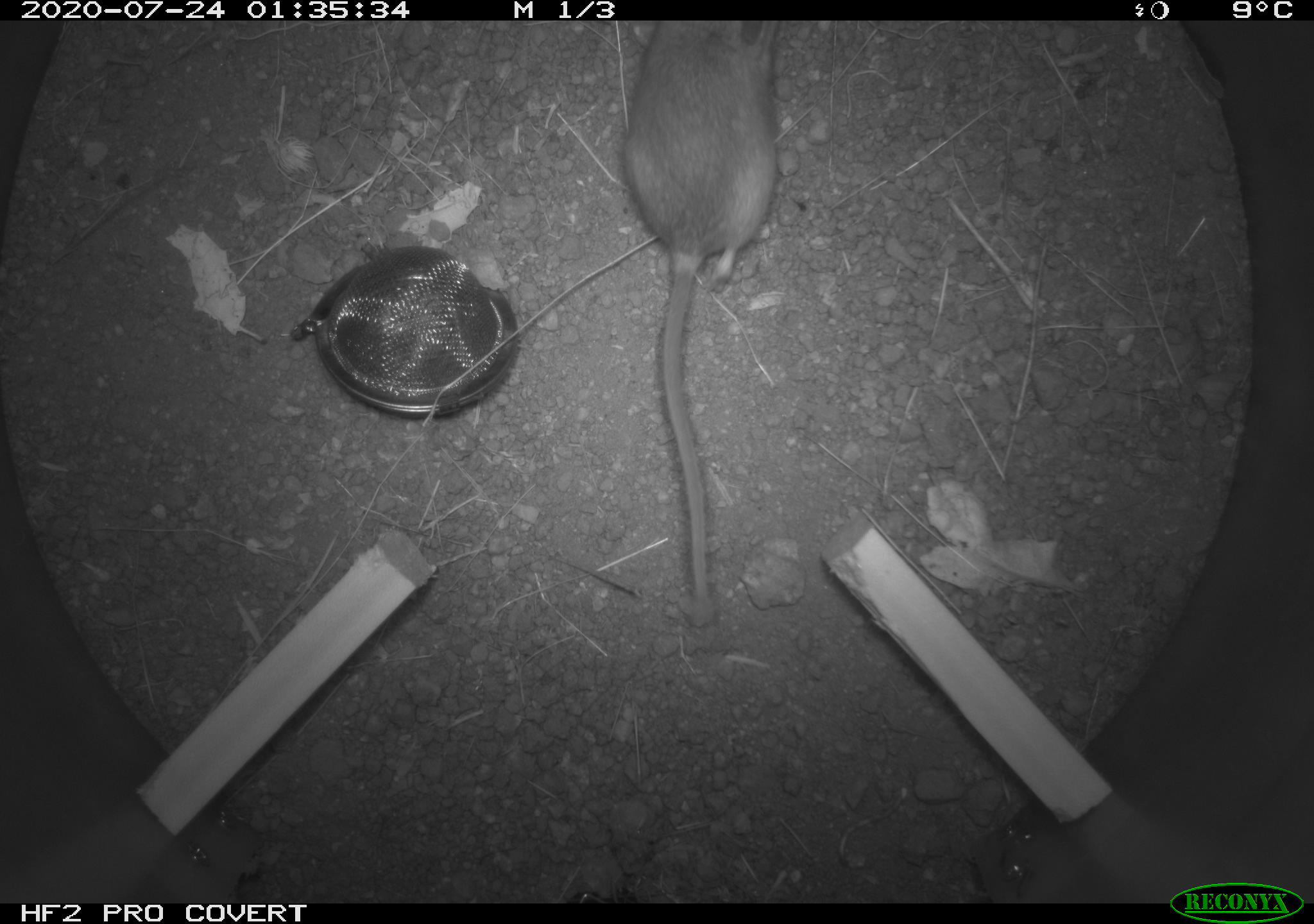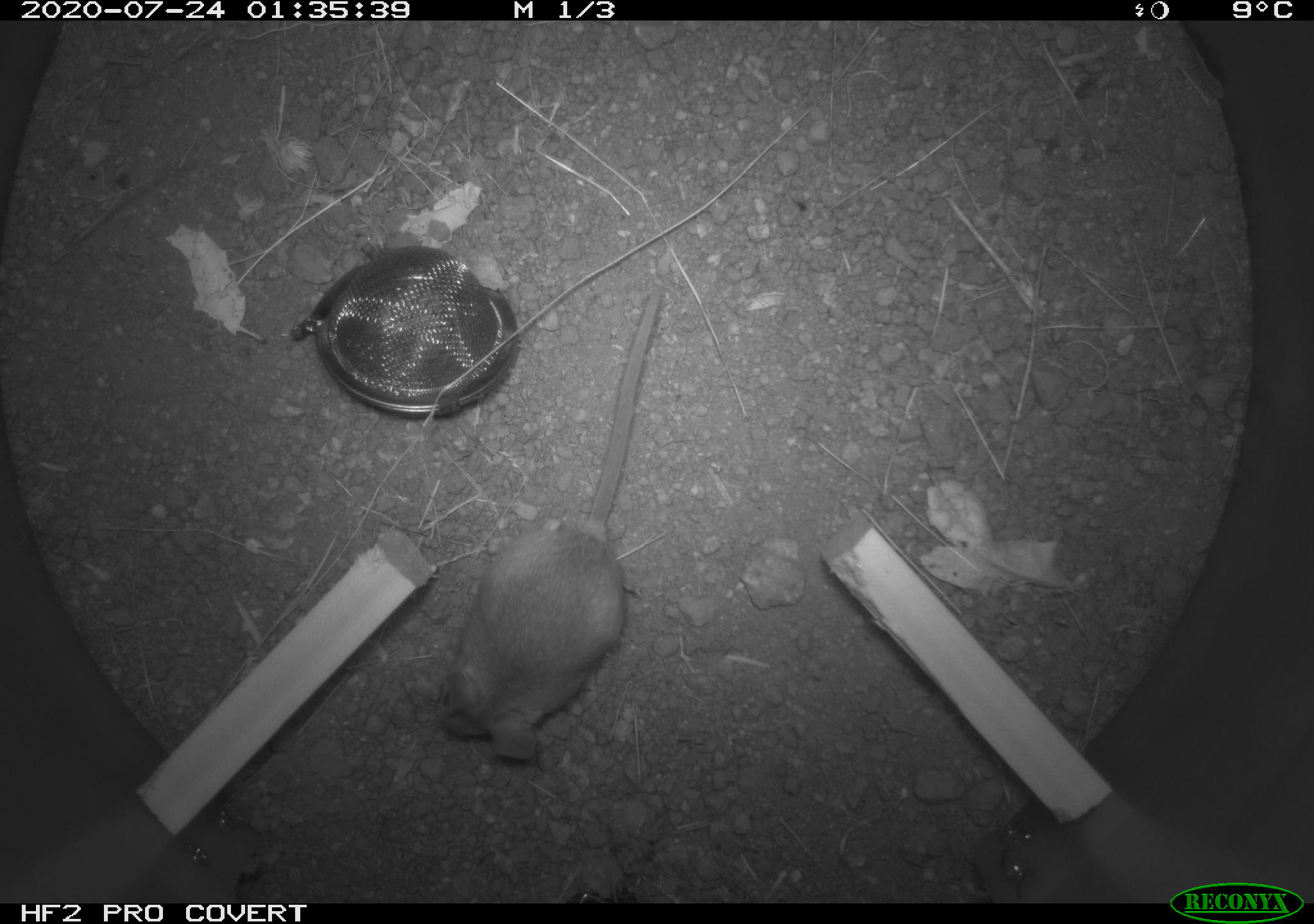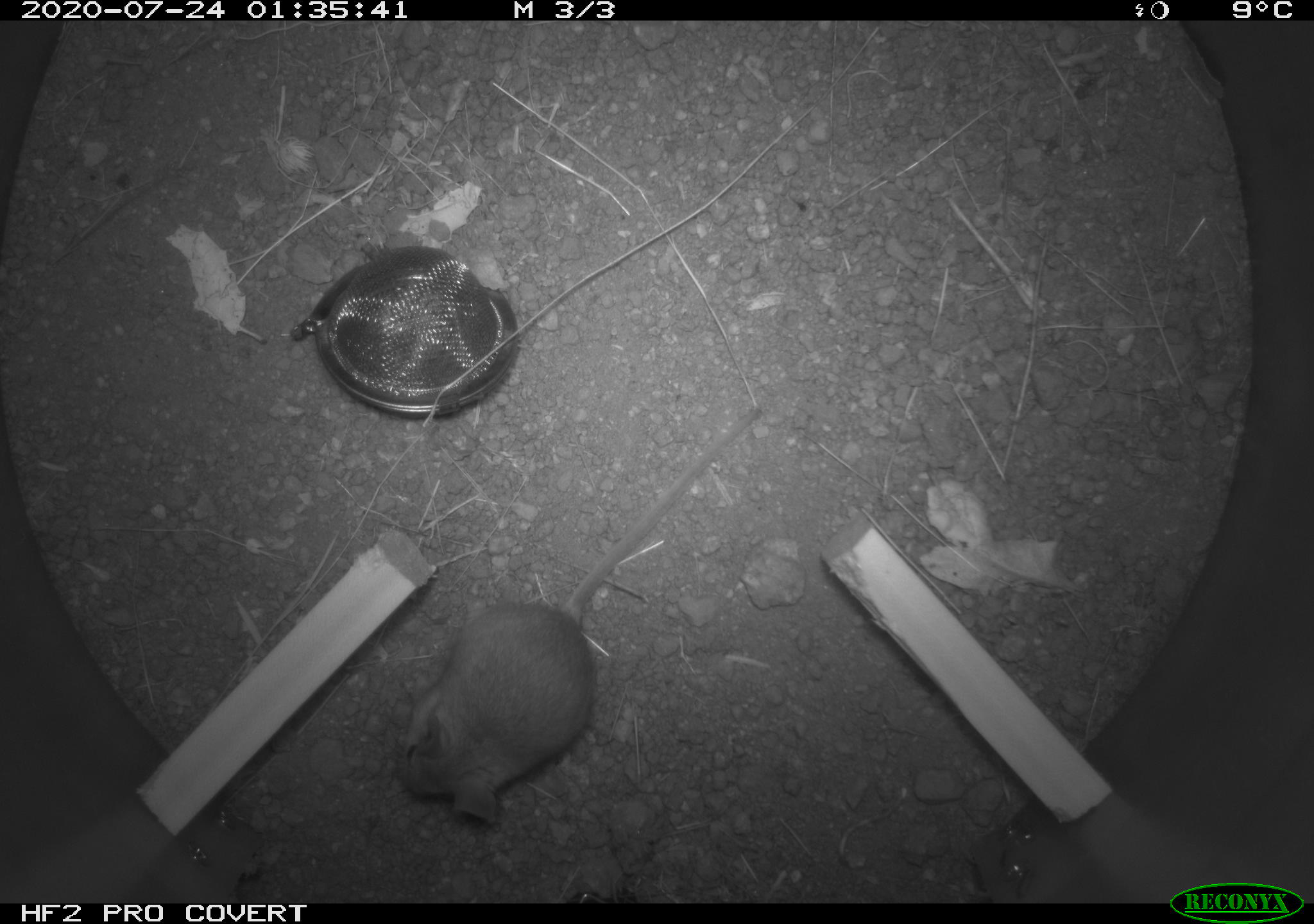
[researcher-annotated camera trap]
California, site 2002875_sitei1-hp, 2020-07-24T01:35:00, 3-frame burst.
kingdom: Animalia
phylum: Chordata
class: Mammalia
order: Rodentia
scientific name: Rodentia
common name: rodent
Rodent (Rodentia).